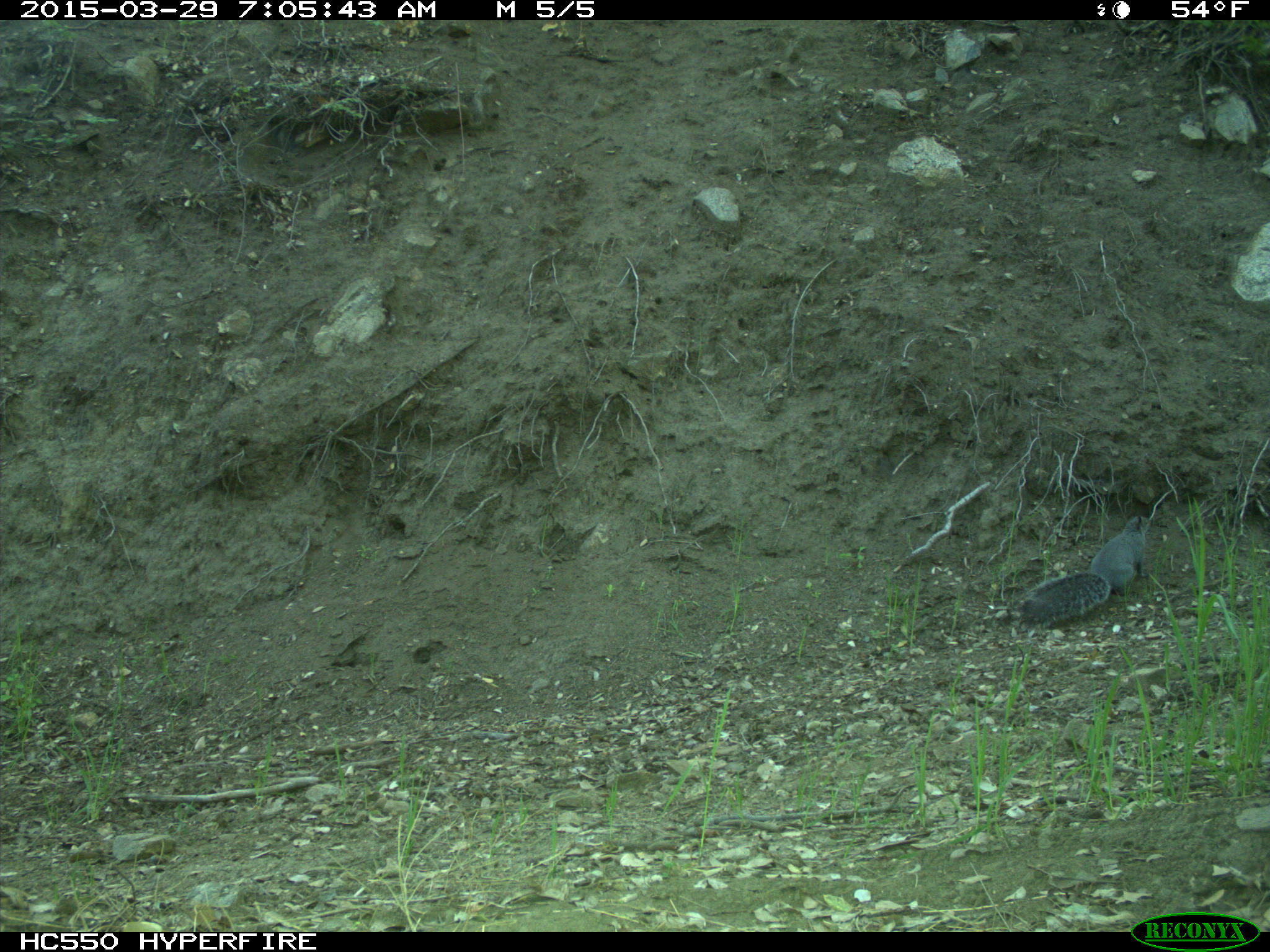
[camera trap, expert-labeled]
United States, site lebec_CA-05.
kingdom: Animalia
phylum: Chordata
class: Mammalia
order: Rodentia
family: Sciuridae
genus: Sciurus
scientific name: Sciurus carolinensis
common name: eastern gray squirrel